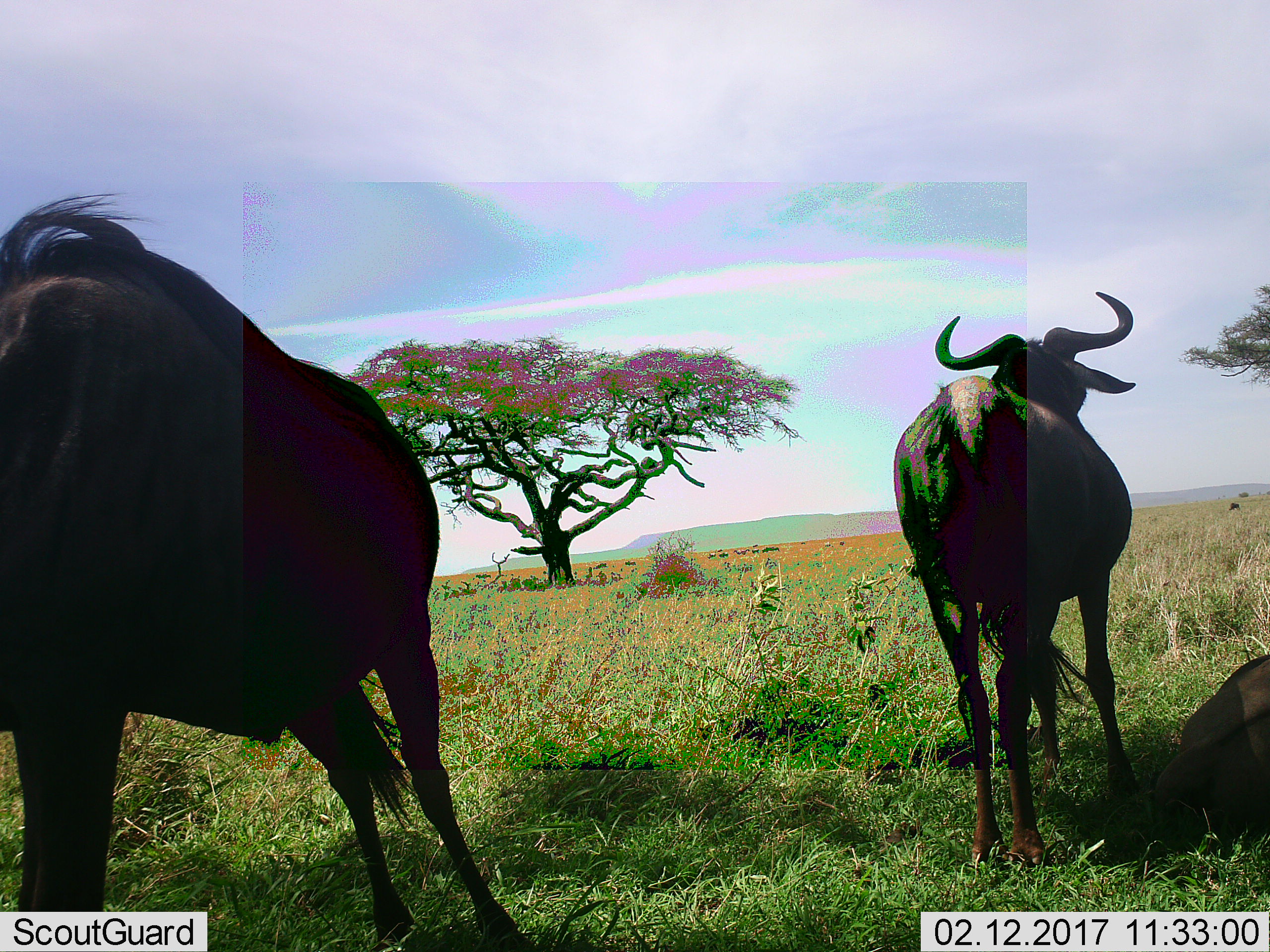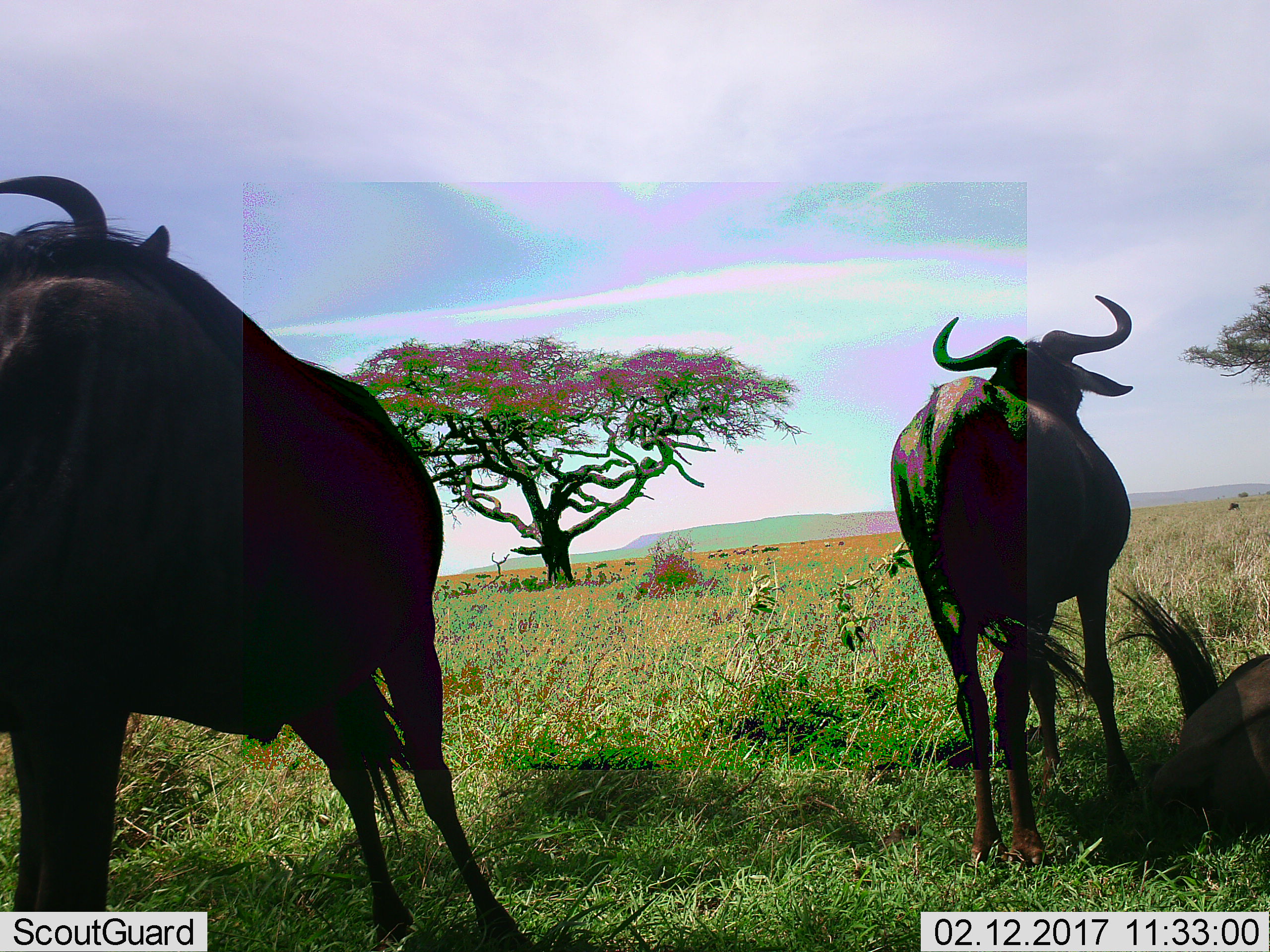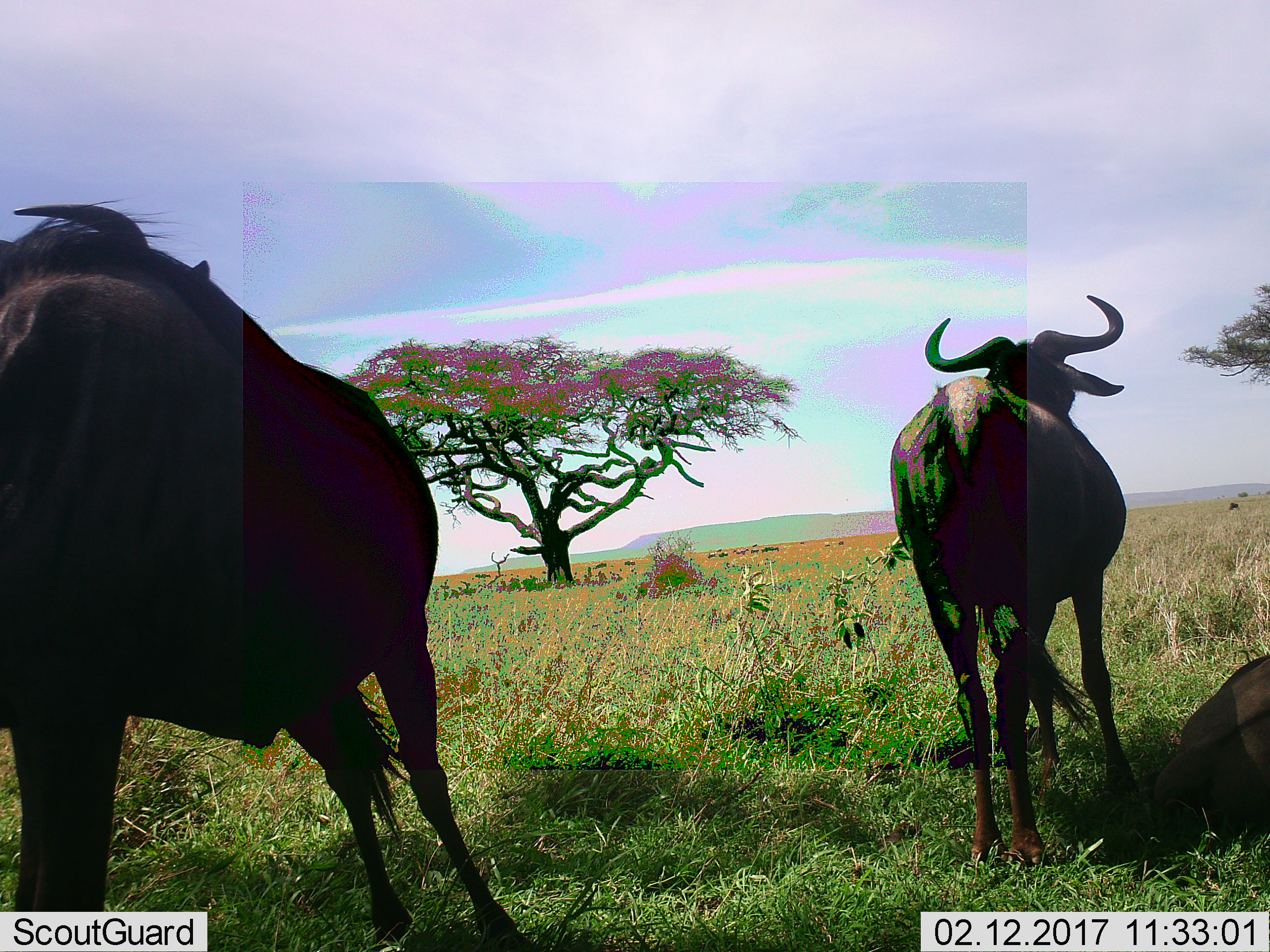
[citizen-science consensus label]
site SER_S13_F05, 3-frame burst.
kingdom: Animalia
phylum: Chordata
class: Mammalia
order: Artiodactyla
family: Bovidae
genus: Connochaetes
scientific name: Connochaetes taurinus taurinus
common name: blue wildebeest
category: wildebeestblue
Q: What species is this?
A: Wildebeestblue (blue wildebeest) (Connochaetes taurinus taurinus).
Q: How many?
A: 3.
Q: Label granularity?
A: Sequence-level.